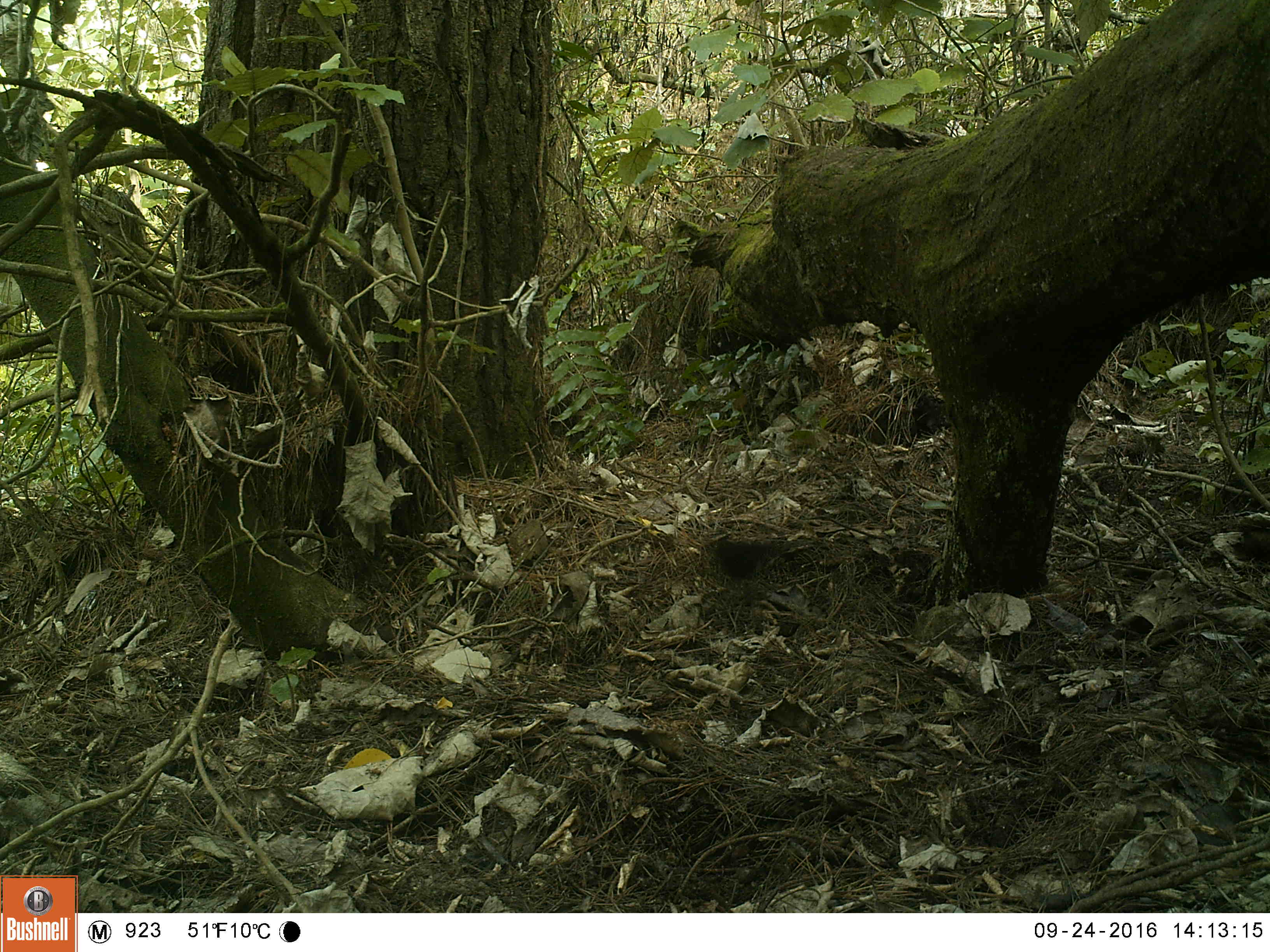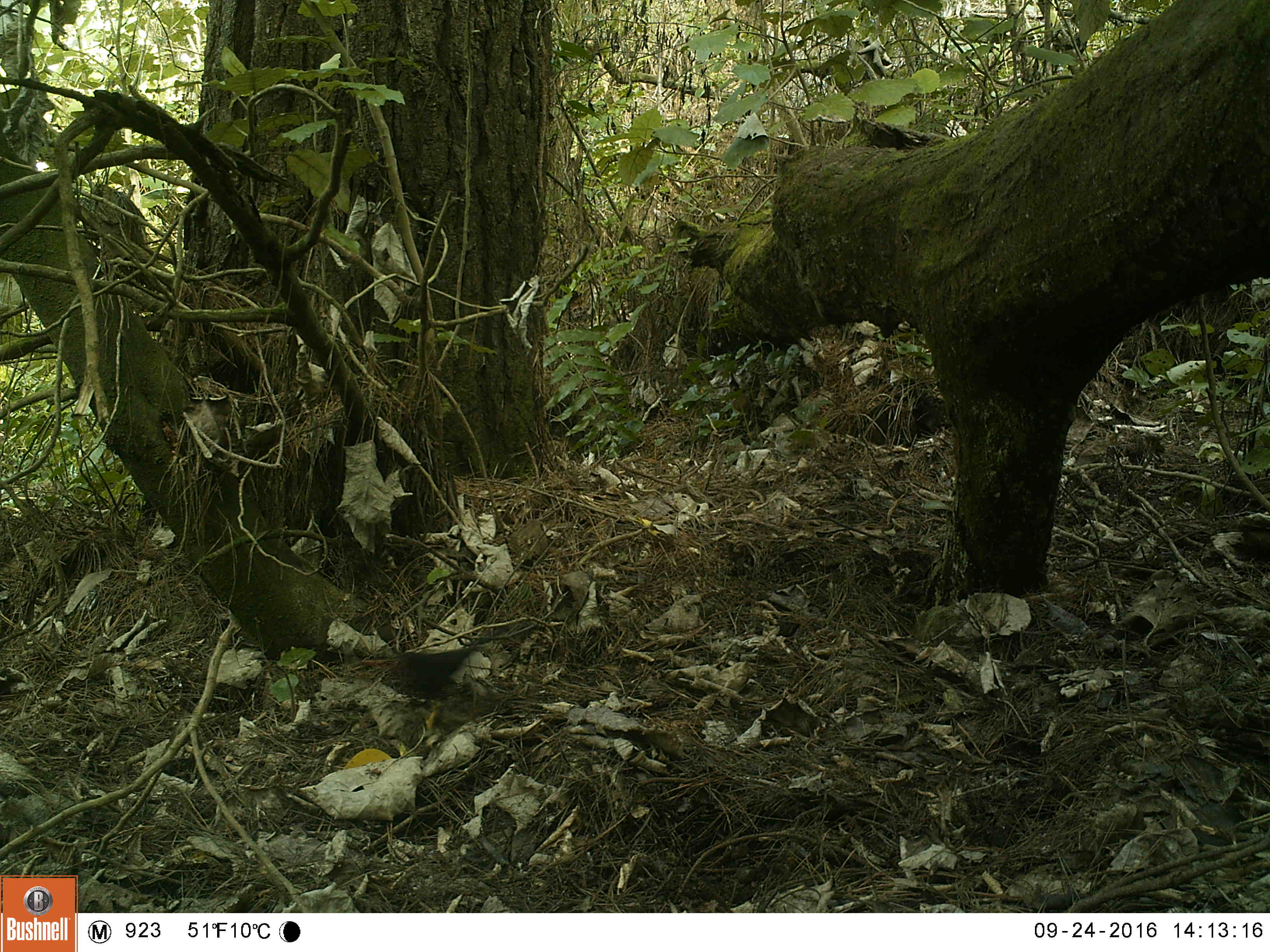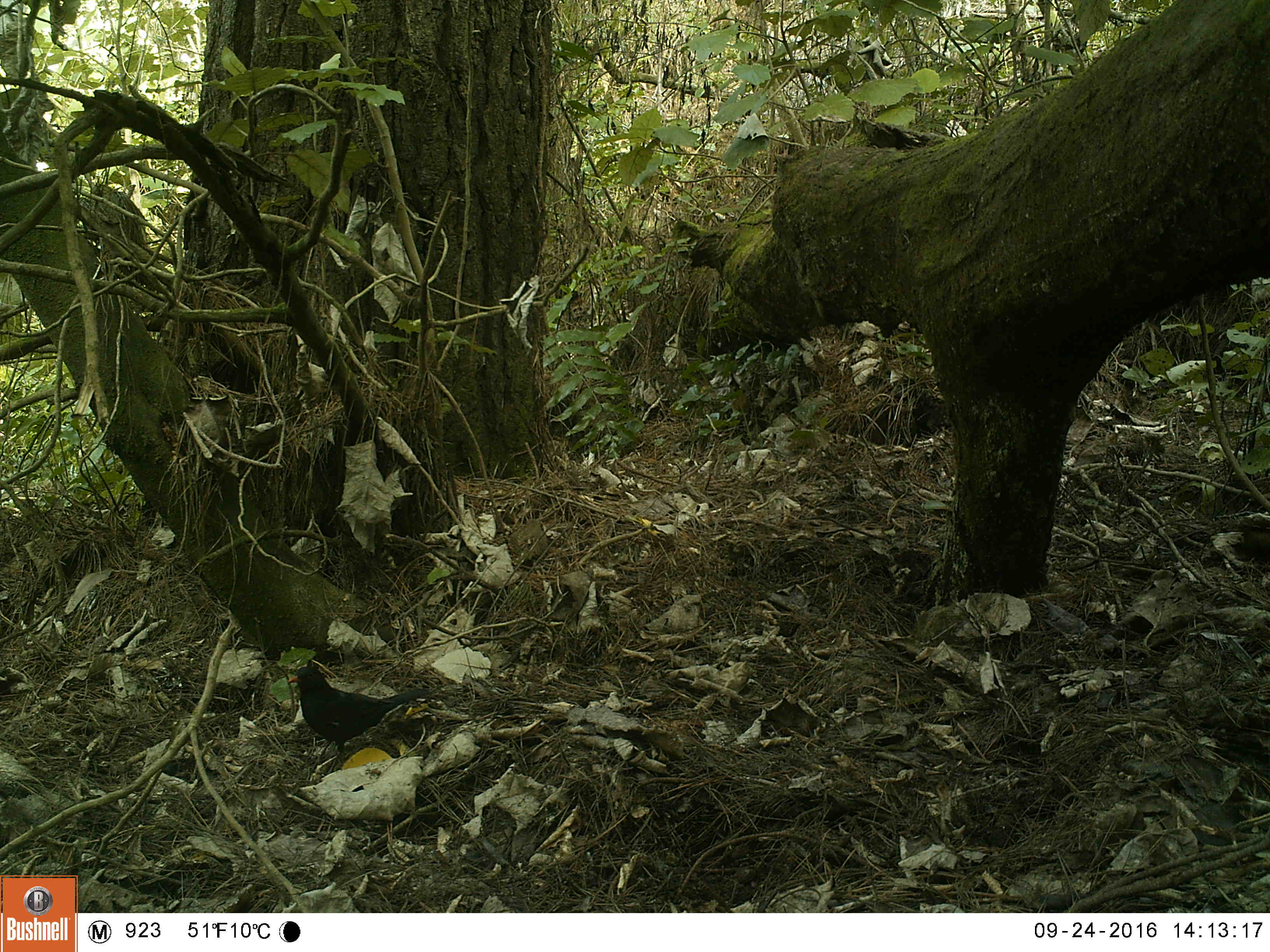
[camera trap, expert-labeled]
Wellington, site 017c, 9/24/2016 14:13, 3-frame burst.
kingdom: Animalia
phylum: Chordata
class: Aves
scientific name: Aves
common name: bird